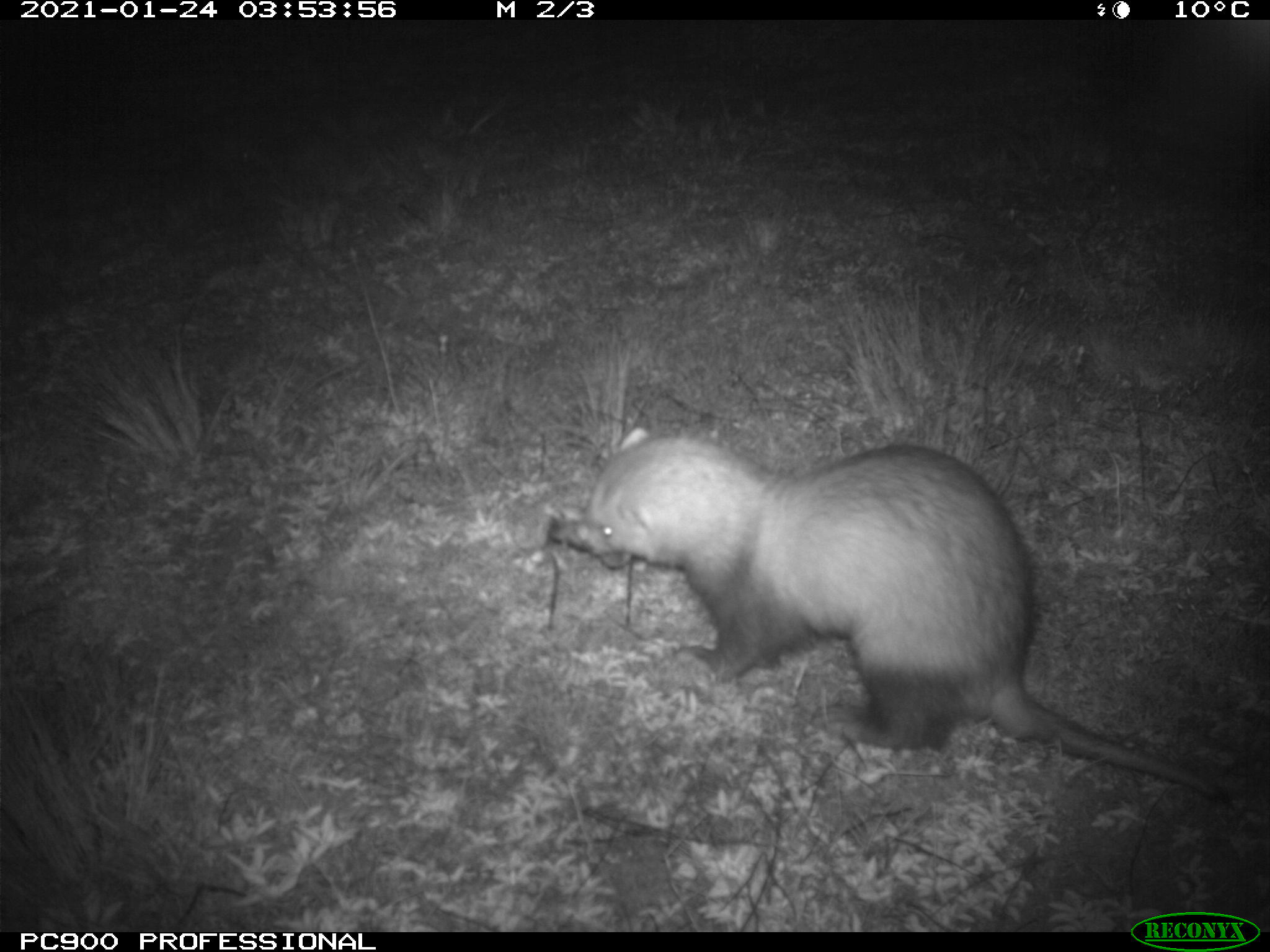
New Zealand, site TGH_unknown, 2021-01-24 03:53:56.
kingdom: Animalia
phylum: Chordata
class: Mammalia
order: Carnivora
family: Mustelidae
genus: Mustela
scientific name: Mustela furo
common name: ferret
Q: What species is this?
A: Ferret (Mustela furo).